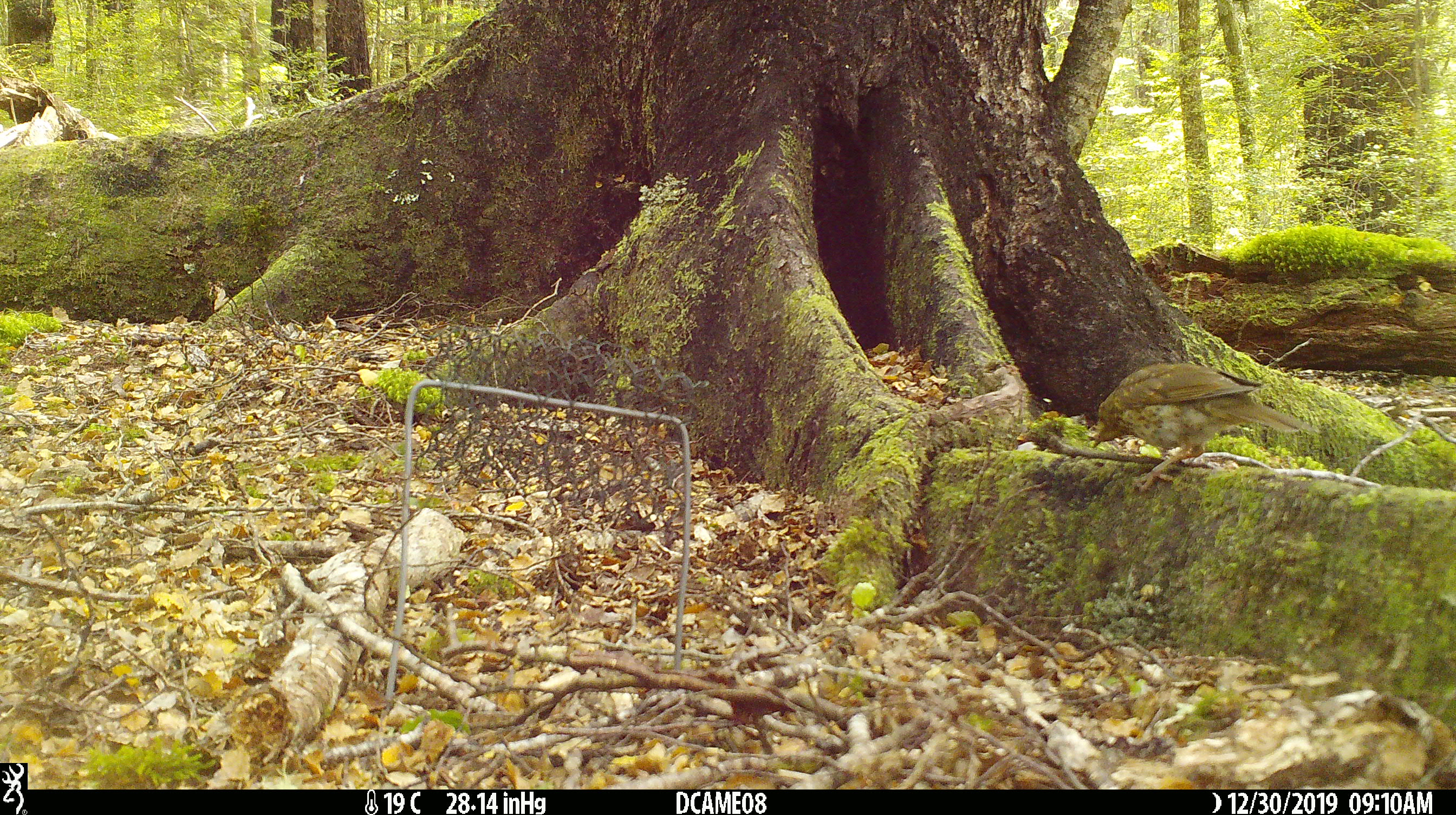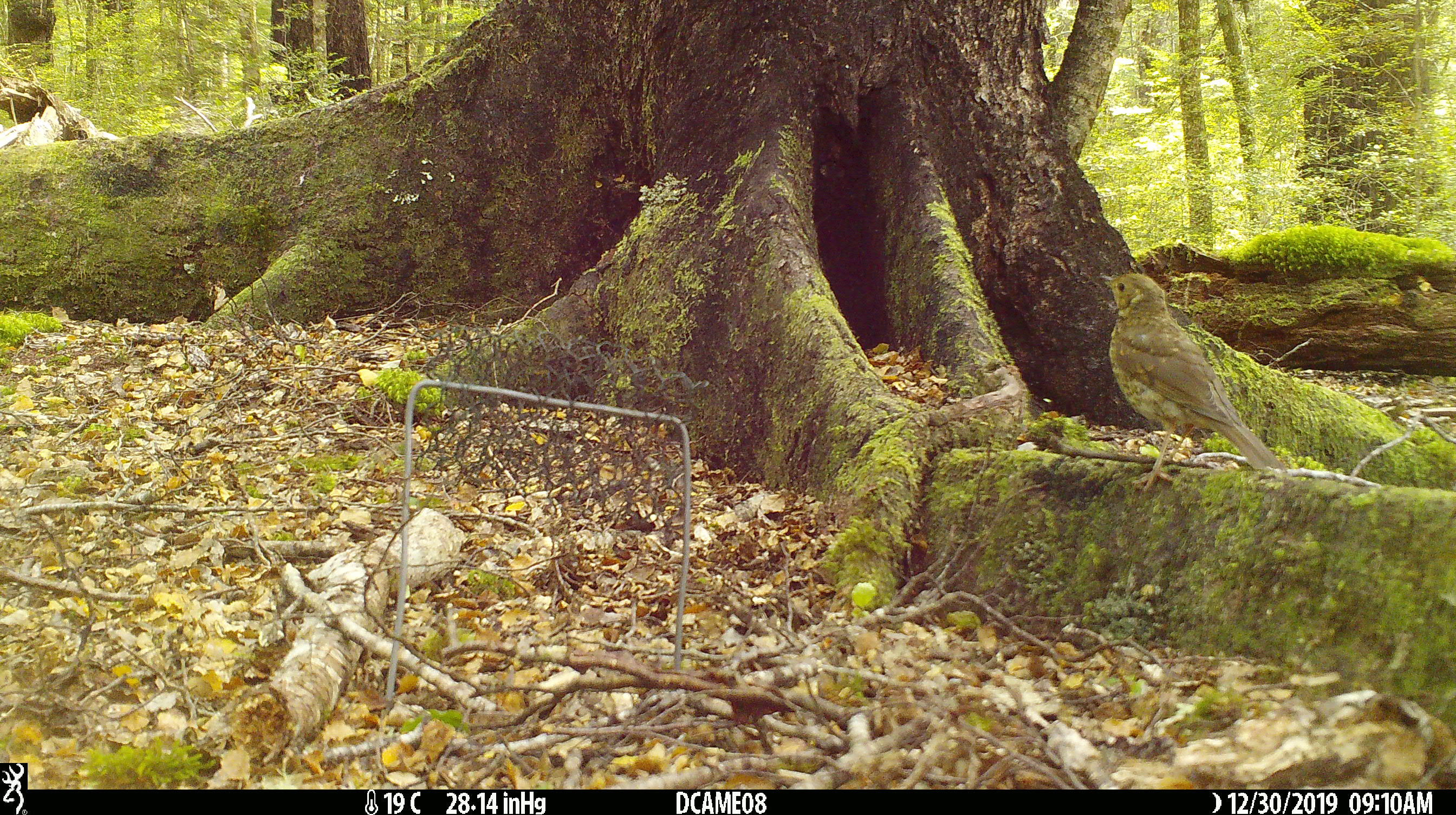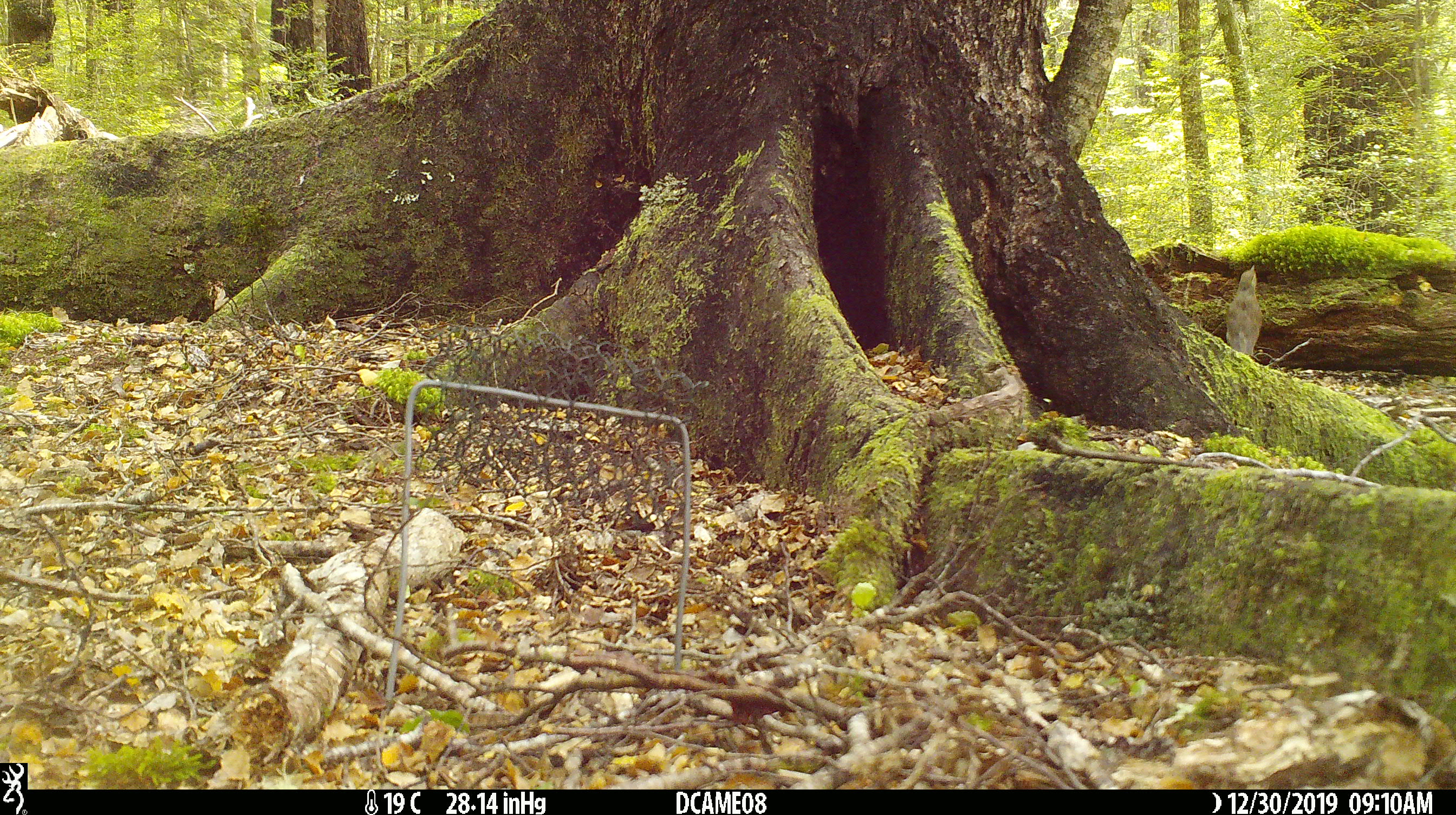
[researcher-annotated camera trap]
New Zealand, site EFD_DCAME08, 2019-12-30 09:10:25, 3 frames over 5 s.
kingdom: Animalia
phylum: Chordata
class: Aves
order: Passeriformes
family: Turdidae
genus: Turdus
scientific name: Turdus philomelos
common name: song thrush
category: thrush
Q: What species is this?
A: Thrush (song thrush) (Turdus philomelos).